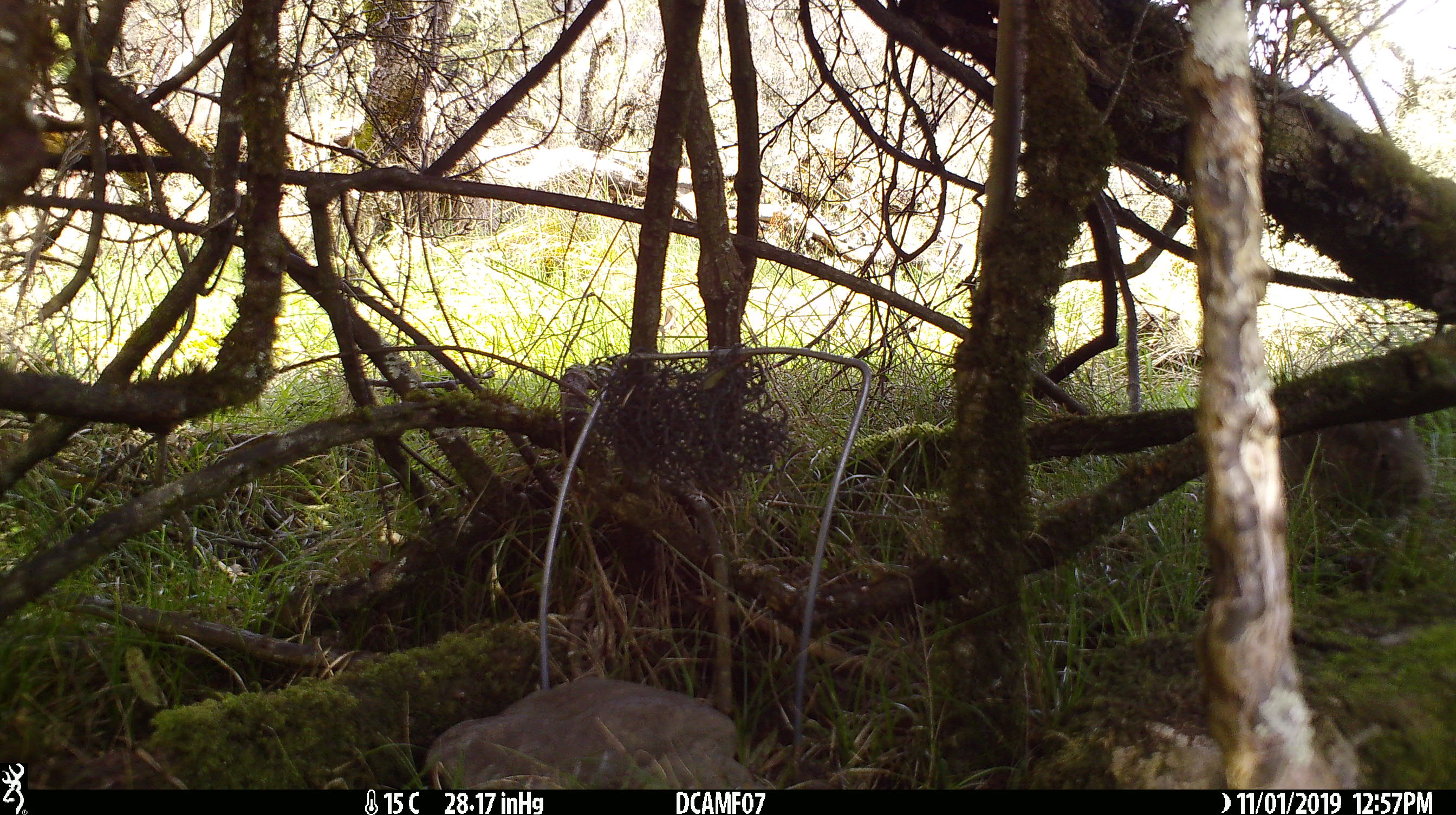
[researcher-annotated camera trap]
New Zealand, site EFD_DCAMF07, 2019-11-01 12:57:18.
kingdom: Animalia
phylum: Chordata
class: Mammalia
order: Lagomorpha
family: Leporidae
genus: Oryctolagus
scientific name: Oryctolagus cuniculus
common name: european rabbit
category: rabbit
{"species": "rabbit (european rabbit) (Oryctolagus cuniculus)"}